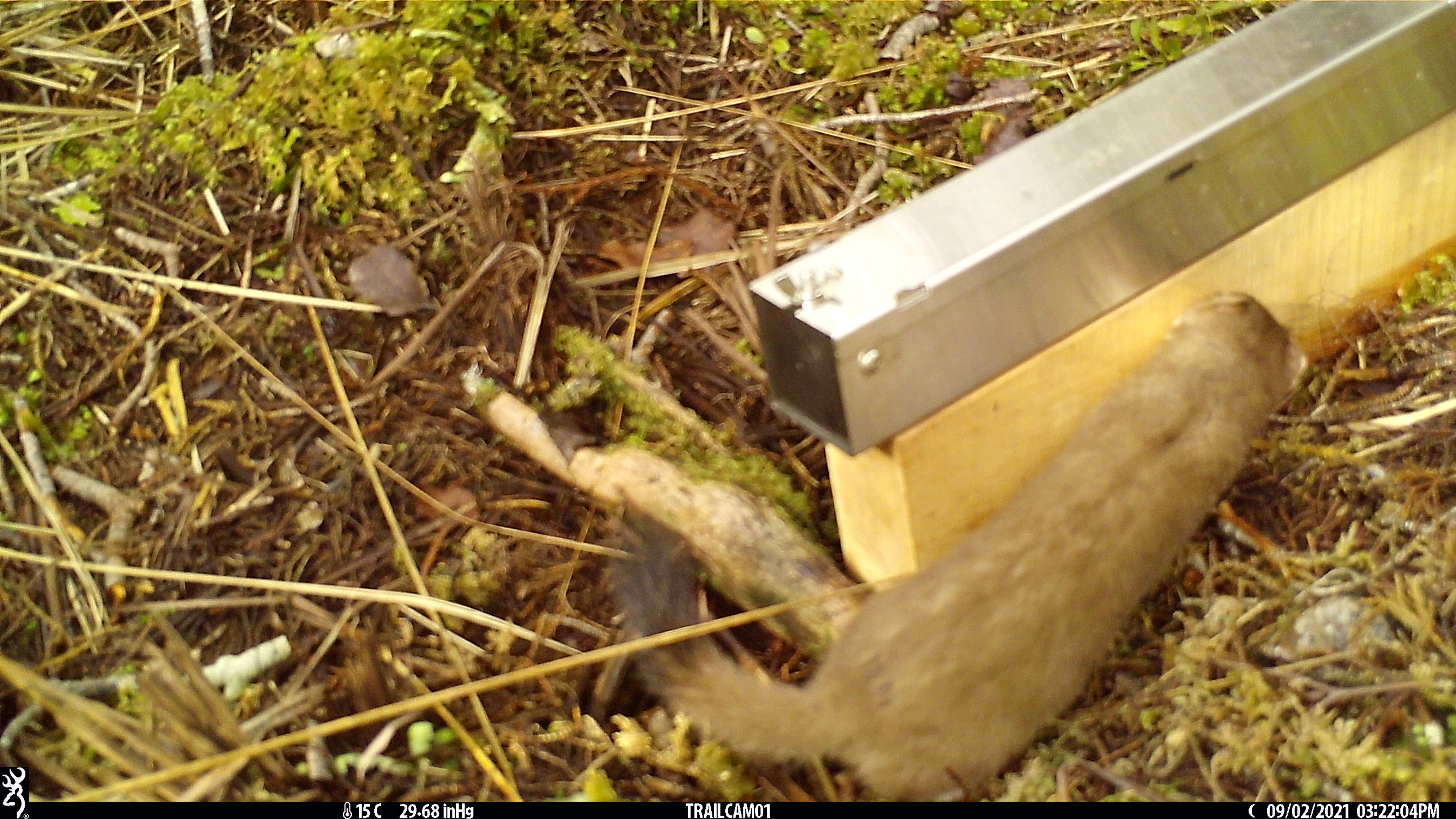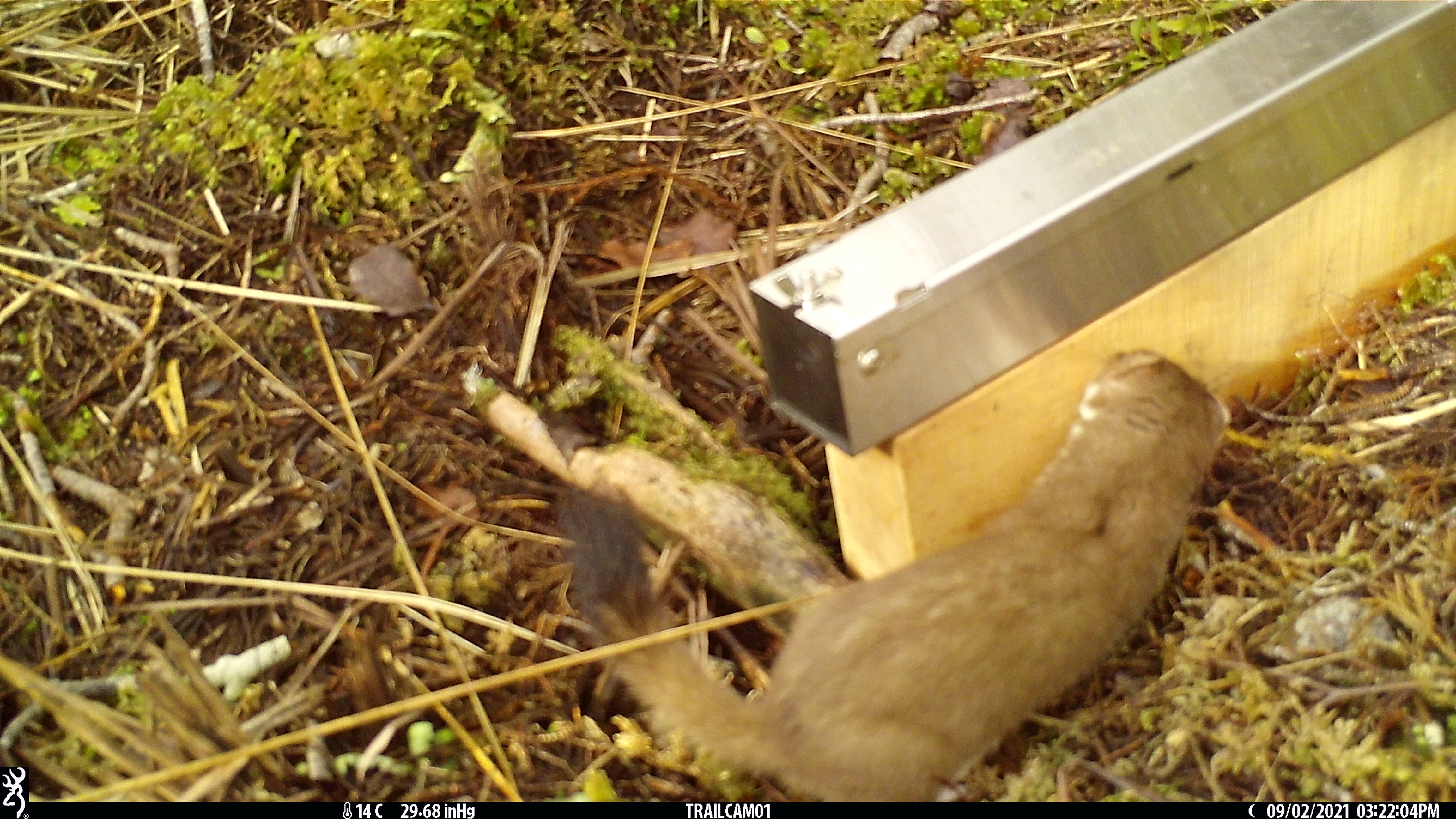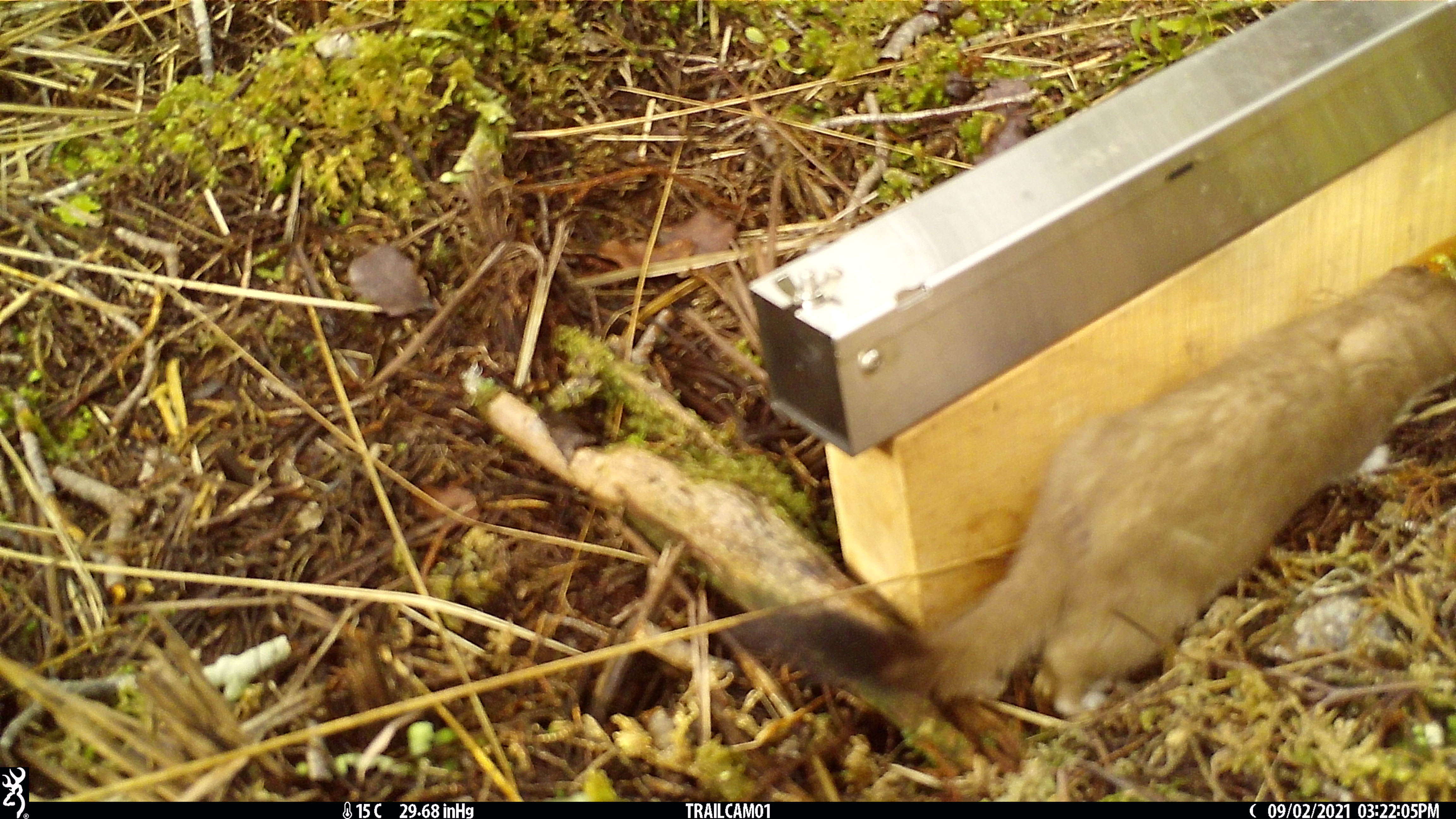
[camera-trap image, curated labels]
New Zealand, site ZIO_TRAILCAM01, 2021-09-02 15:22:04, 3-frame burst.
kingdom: Animalia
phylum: Chordata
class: Mammalia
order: Carnivora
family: Mustelidae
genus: Mustela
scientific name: Mustela erminea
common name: stoat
Stoat (Mustela erminea).